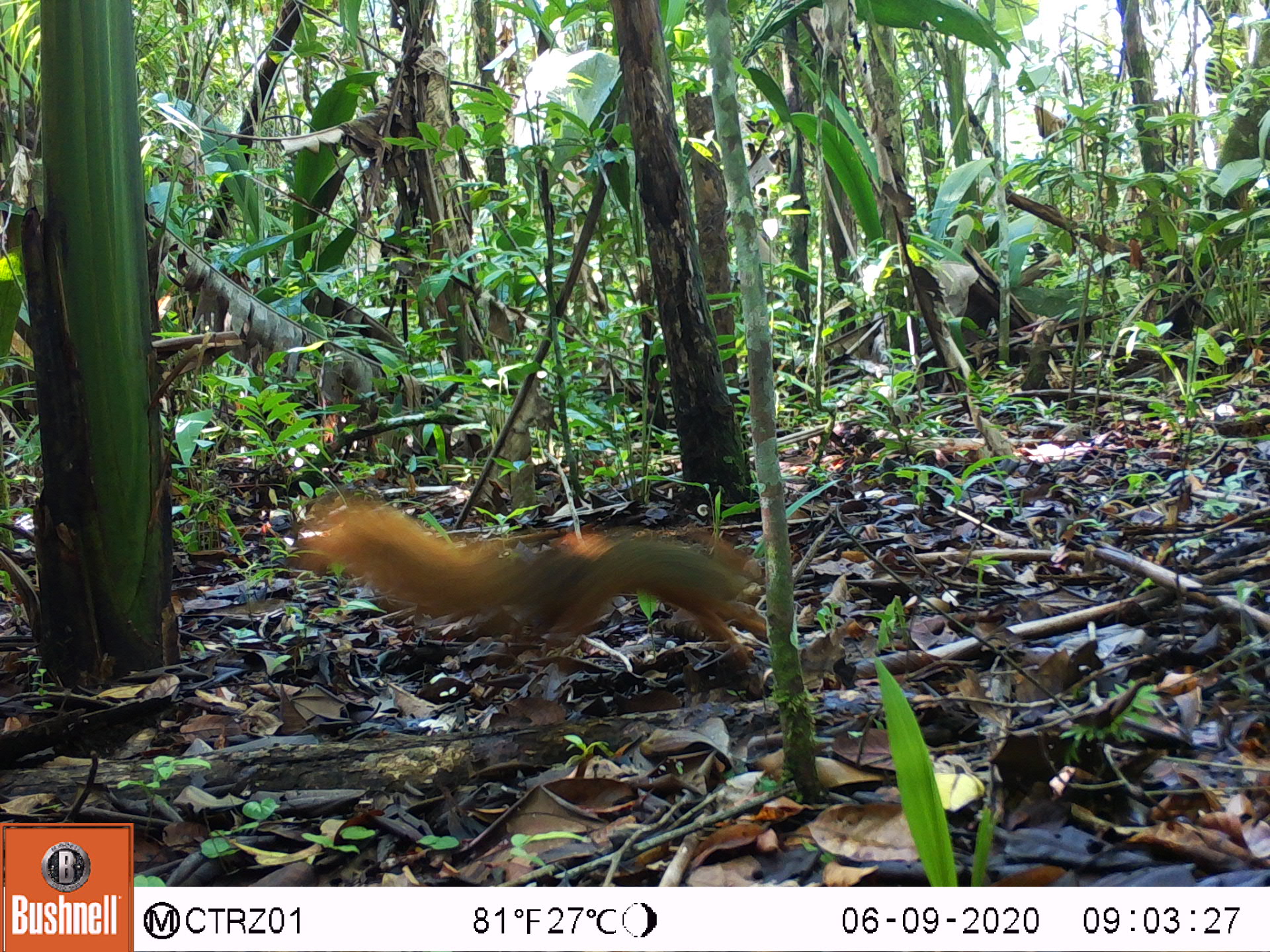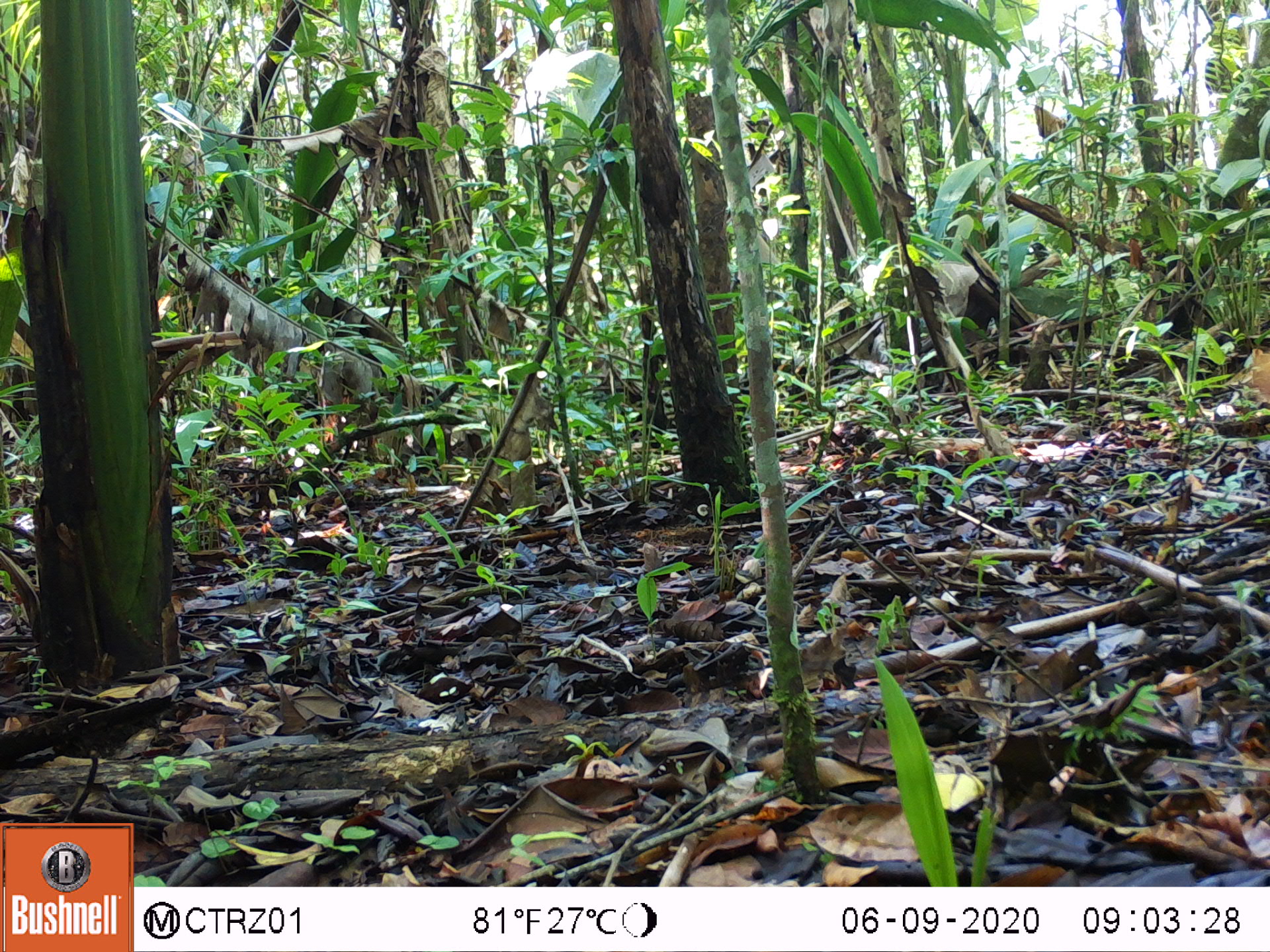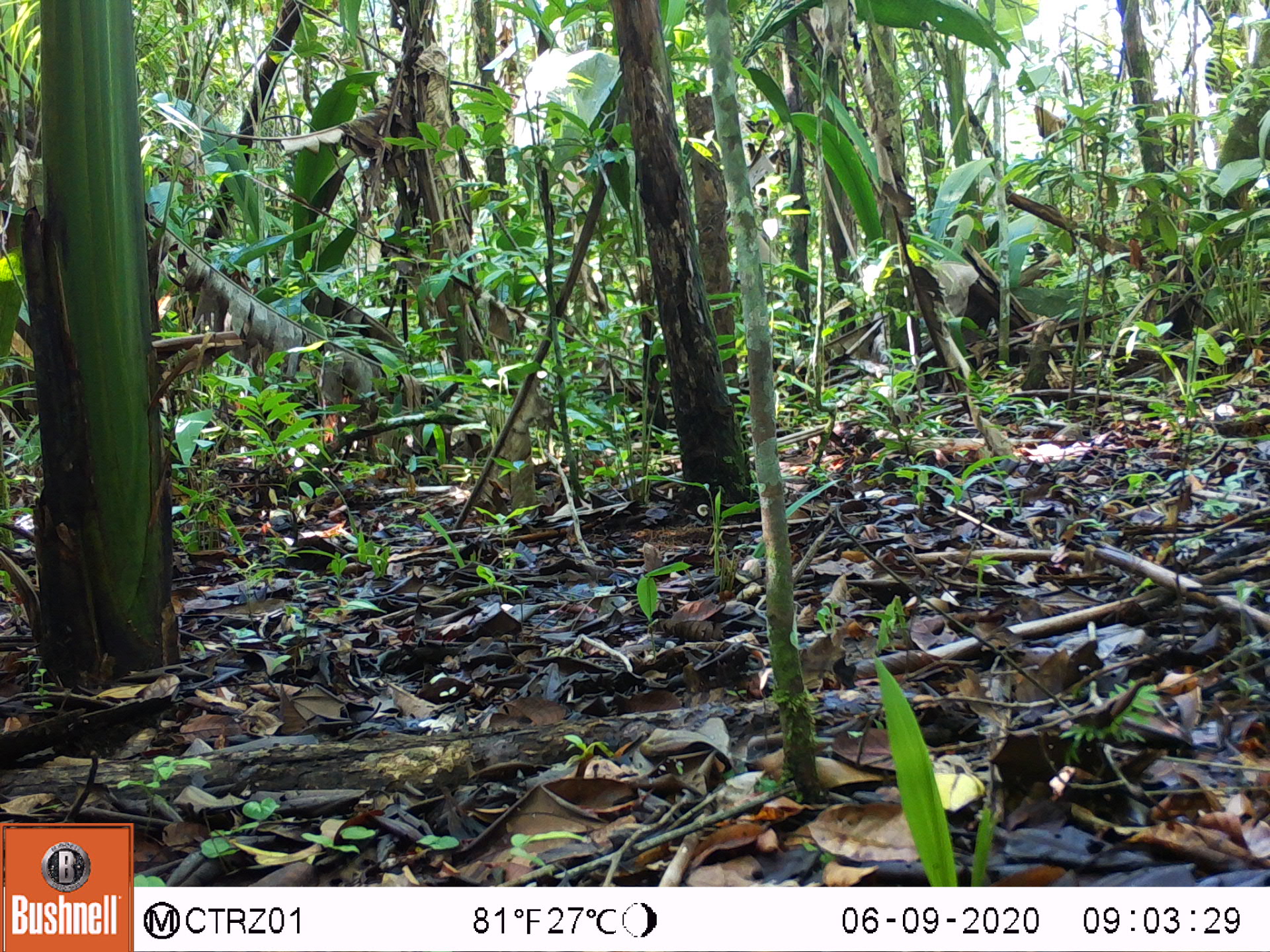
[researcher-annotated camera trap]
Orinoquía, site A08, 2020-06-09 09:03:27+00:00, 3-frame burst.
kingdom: Animalia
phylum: Chordata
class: Mammalia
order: Rodentia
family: Sciuridae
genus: Sciurus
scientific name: Sciurus igniventris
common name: northern amazon red squirrel